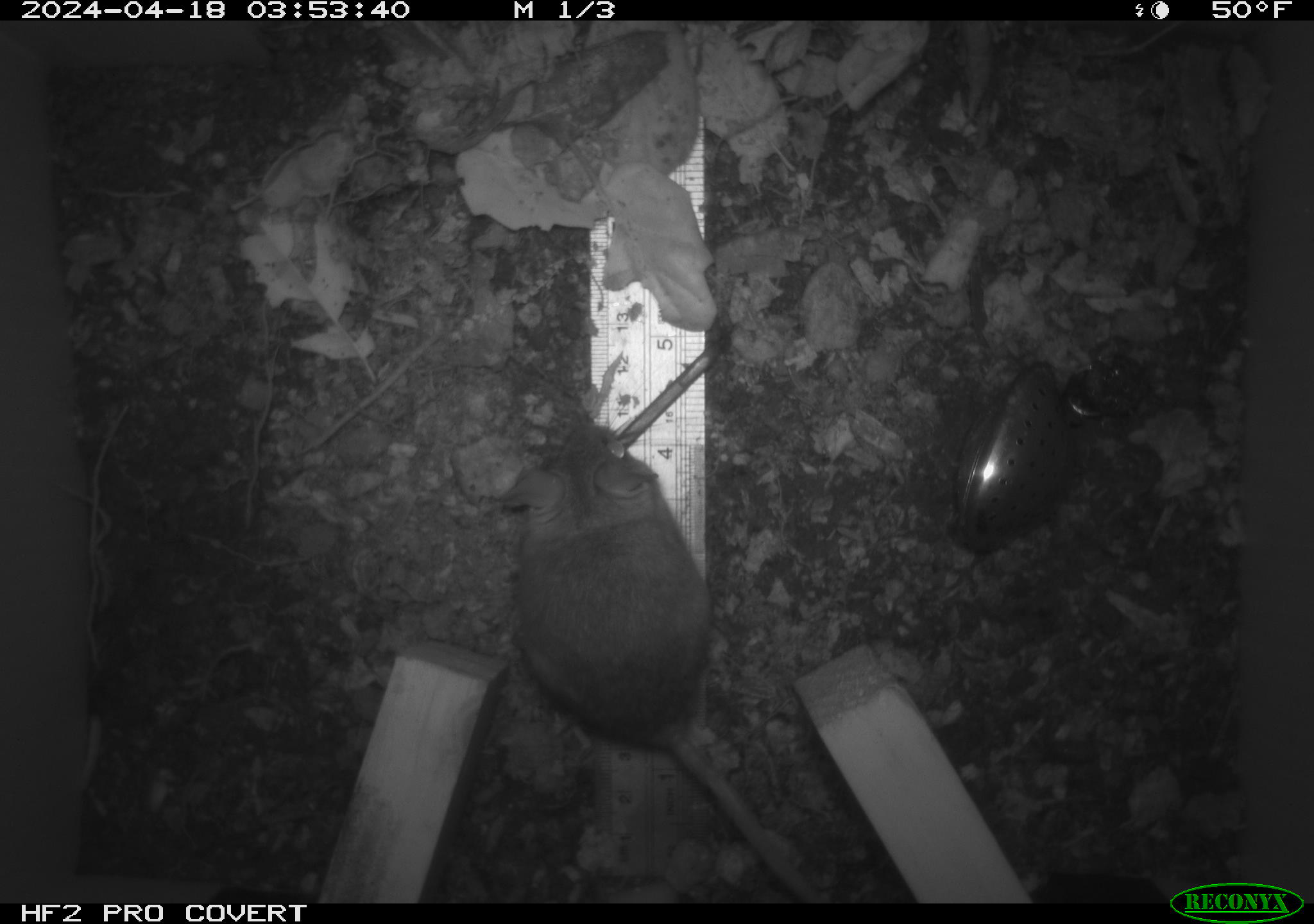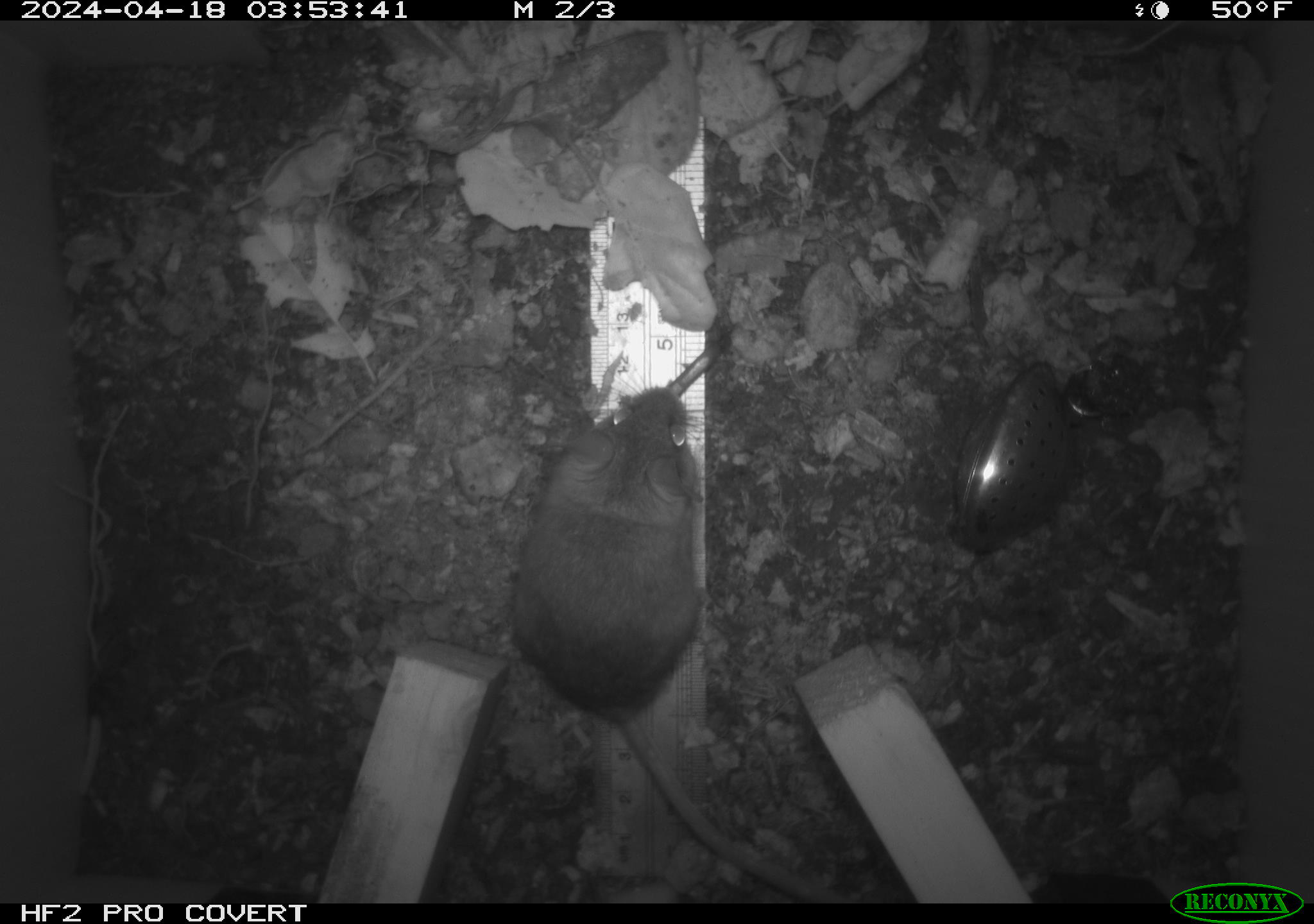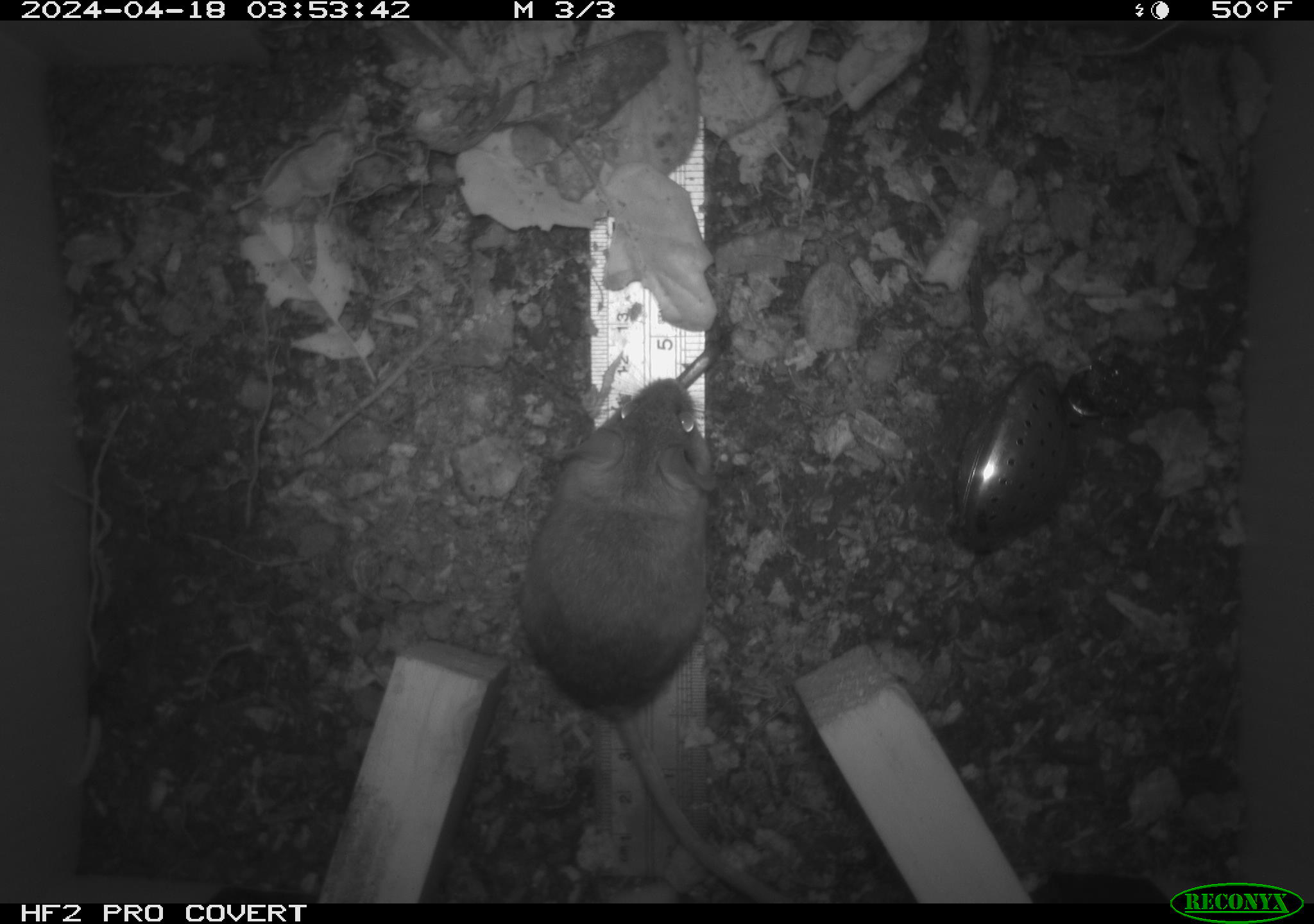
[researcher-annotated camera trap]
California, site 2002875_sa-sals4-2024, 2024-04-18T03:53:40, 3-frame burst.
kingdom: Animalia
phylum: Chordata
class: Mammalia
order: Rodentia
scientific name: Rodentia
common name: rodent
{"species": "rodent (Rodentia)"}